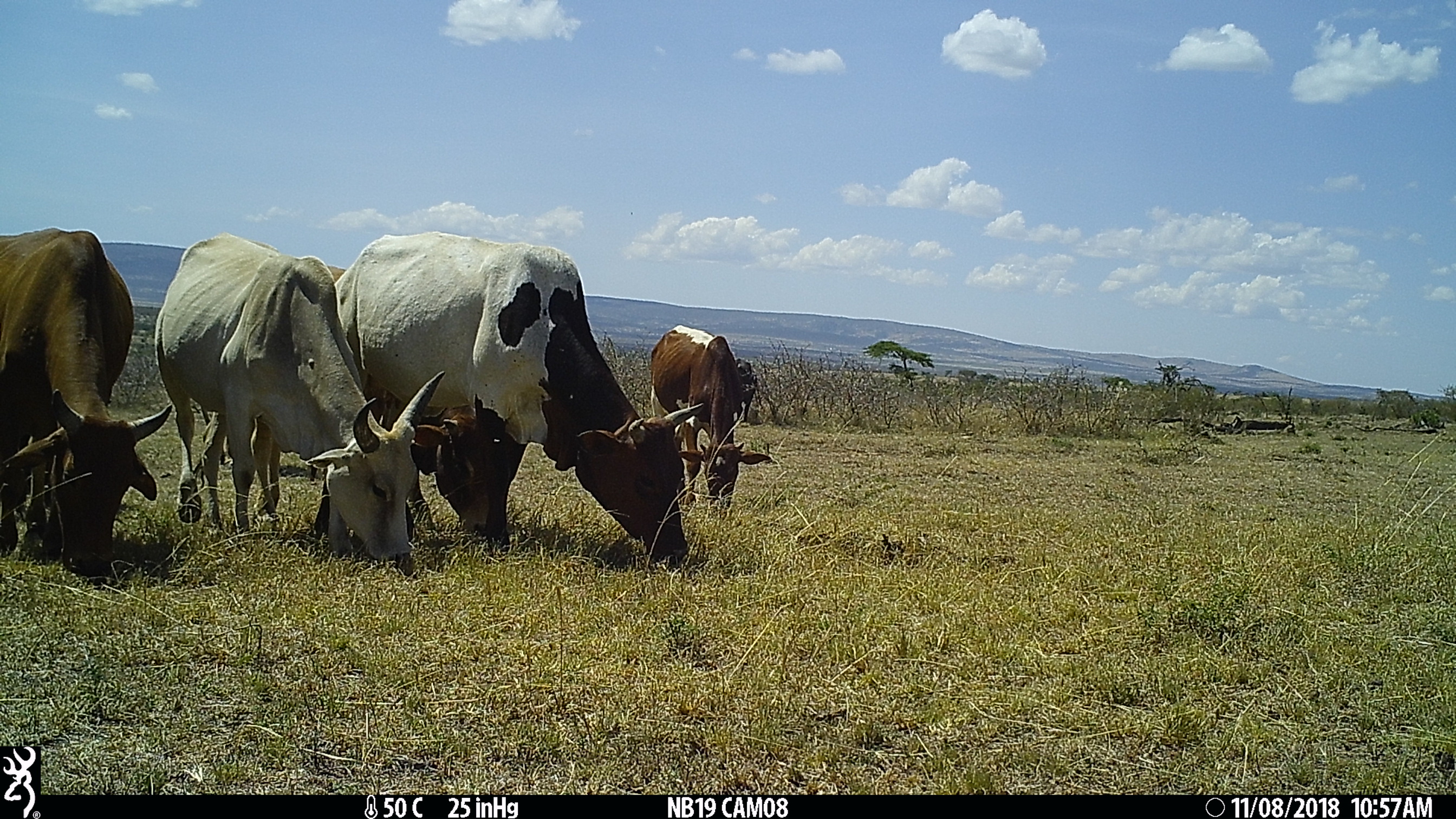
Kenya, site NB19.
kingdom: Animalia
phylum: Chordata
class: Mammalia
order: Artiodactyla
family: Bovidae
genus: Bos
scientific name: Bos taurus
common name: cattle